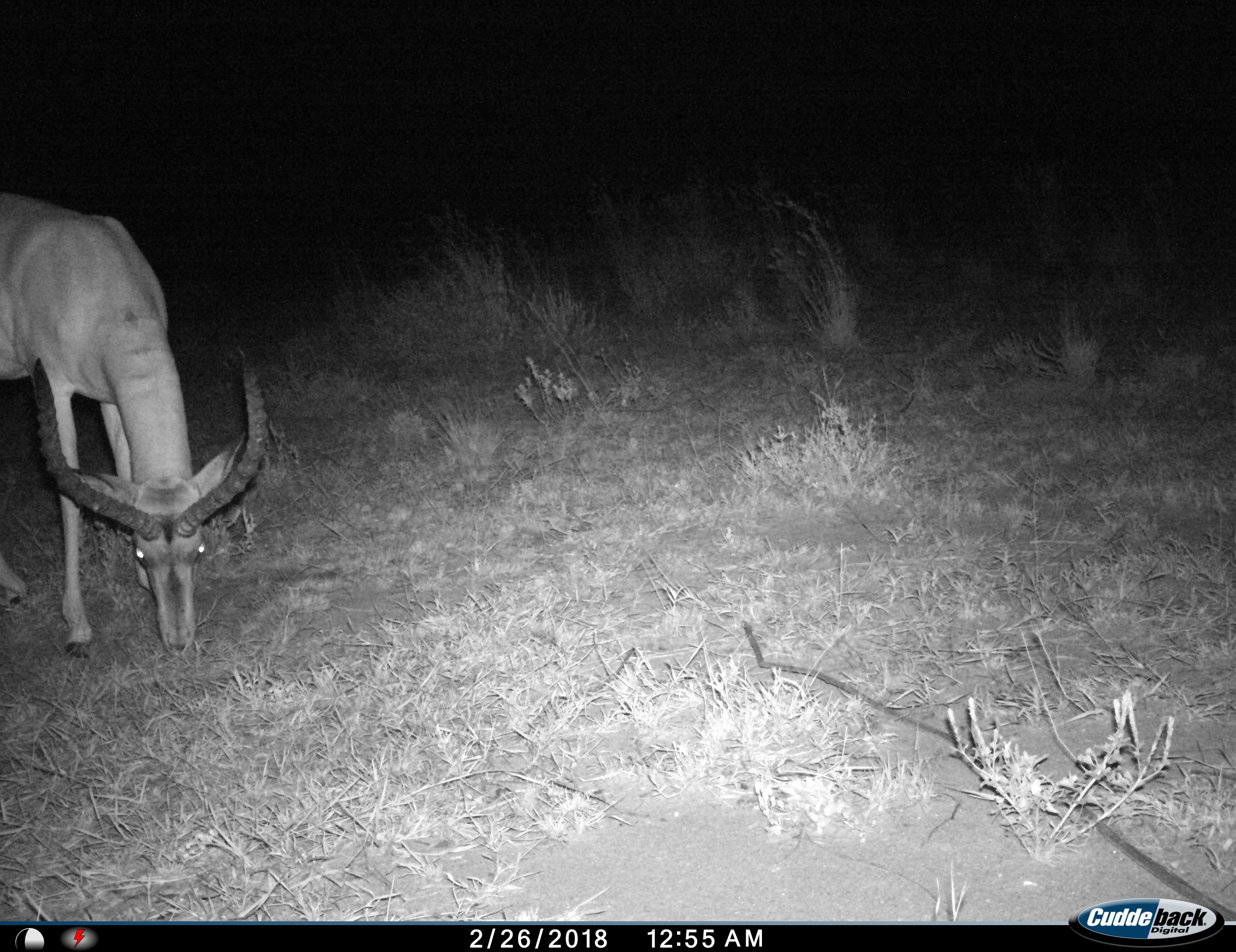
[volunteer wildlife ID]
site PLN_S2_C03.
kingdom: Animalia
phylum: Chordata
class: Mammalia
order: Artiodactyla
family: Bovidae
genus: Aepyceros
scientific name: Aepyceros melampus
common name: impala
Impala (Aepyceros melampus), count 1. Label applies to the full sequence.